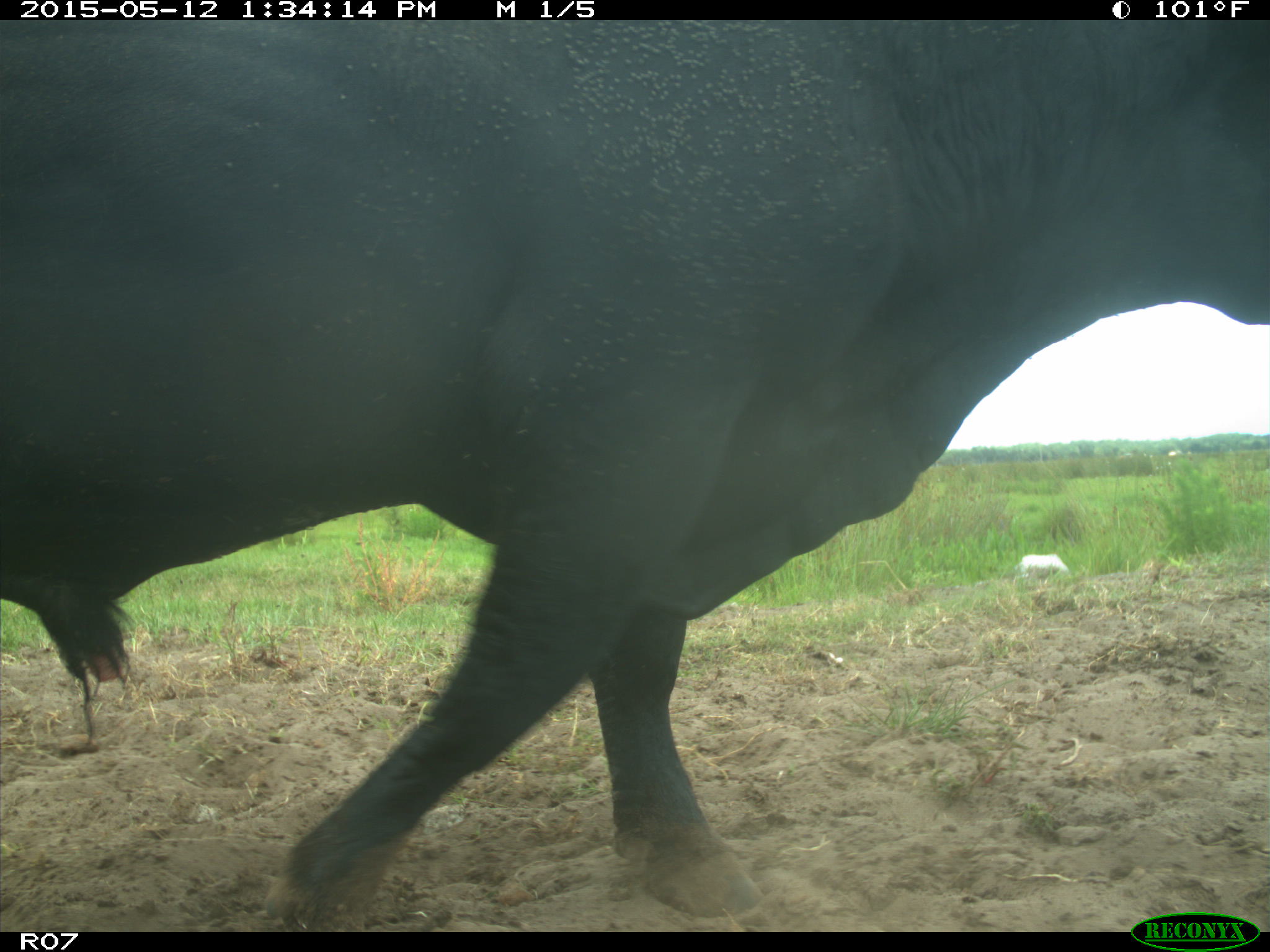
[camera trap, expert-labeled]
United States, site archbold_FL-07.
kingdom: Animalia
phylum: Chordata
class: Mammalia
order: Artiodactyla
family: Bovidae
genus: Bos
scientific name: Bos taurus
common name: domestic cow